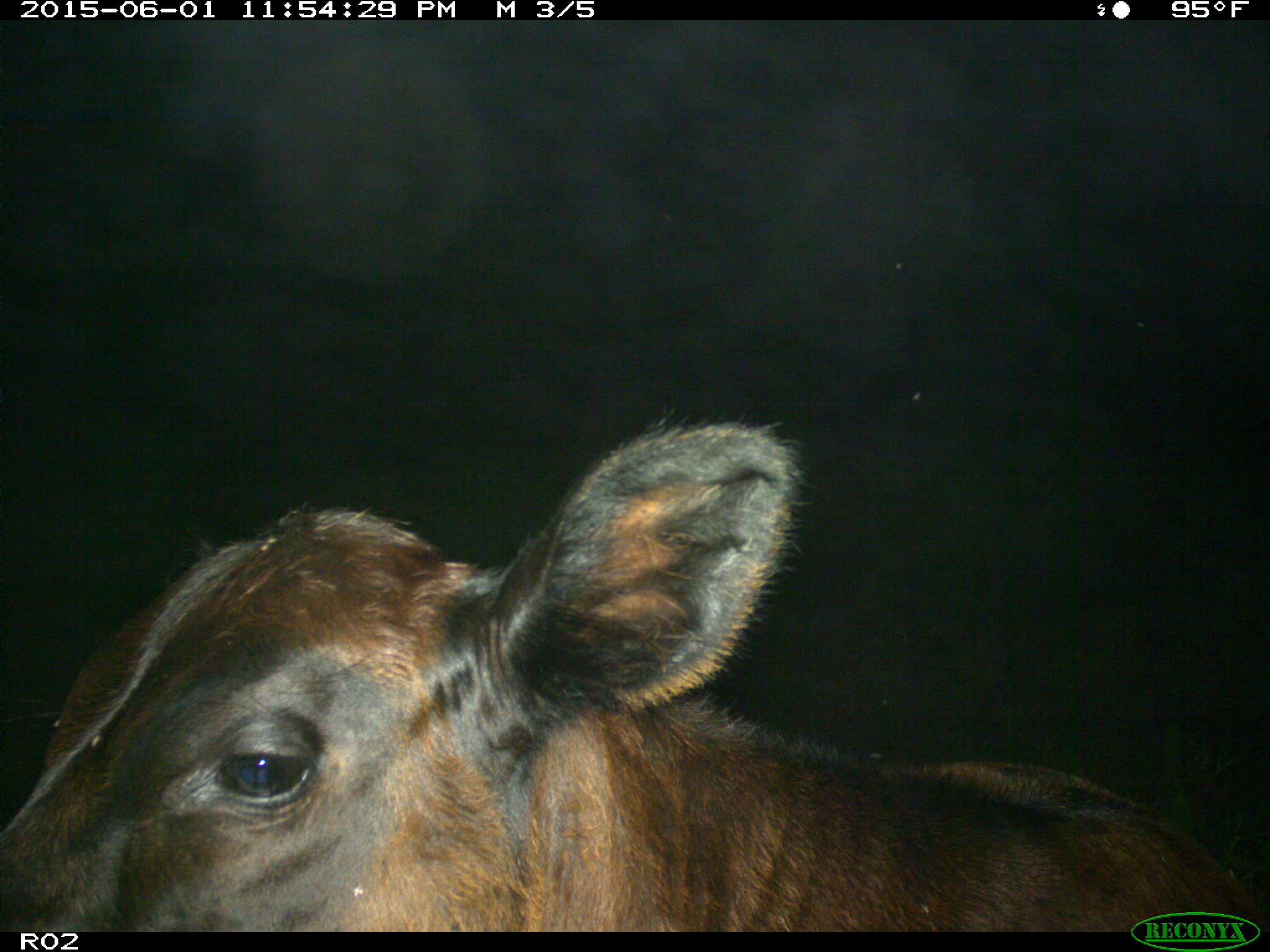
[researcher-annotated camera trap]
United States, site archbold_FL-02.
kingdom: Animalia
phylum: Chordata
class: Mammalia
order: Artiodactyla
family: Bovidae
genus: Bos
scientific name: Bos taurus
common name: domestic cow